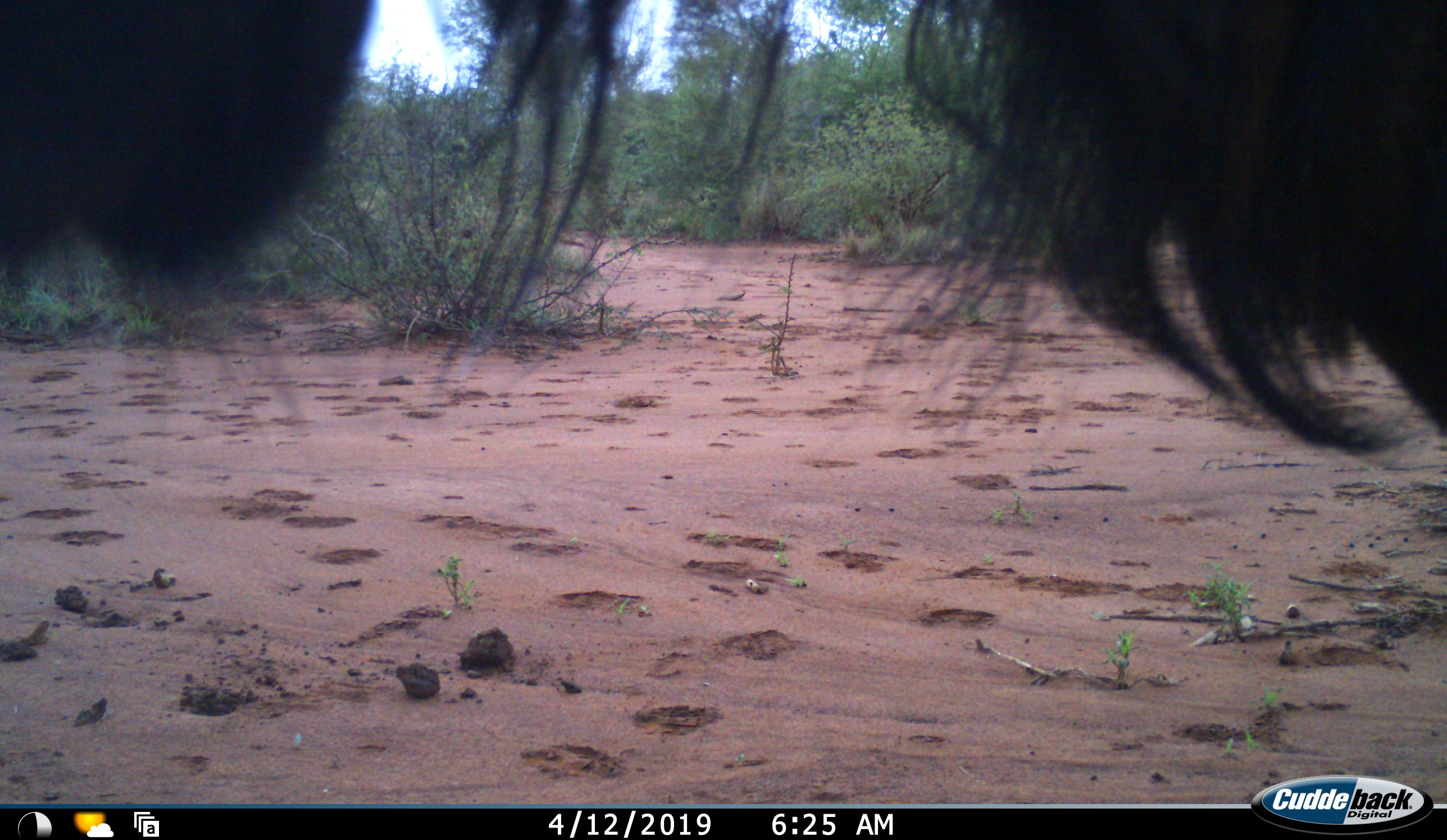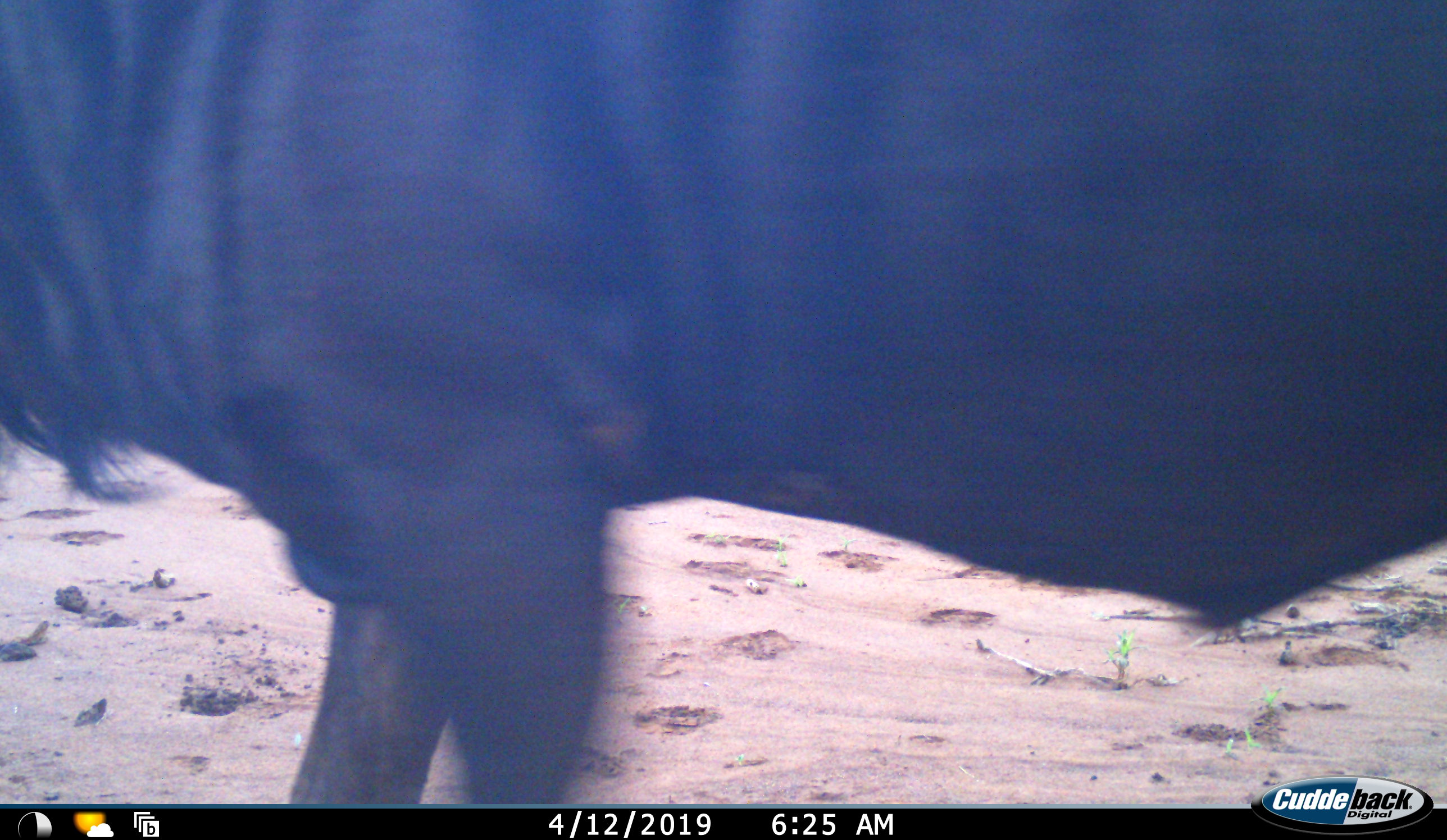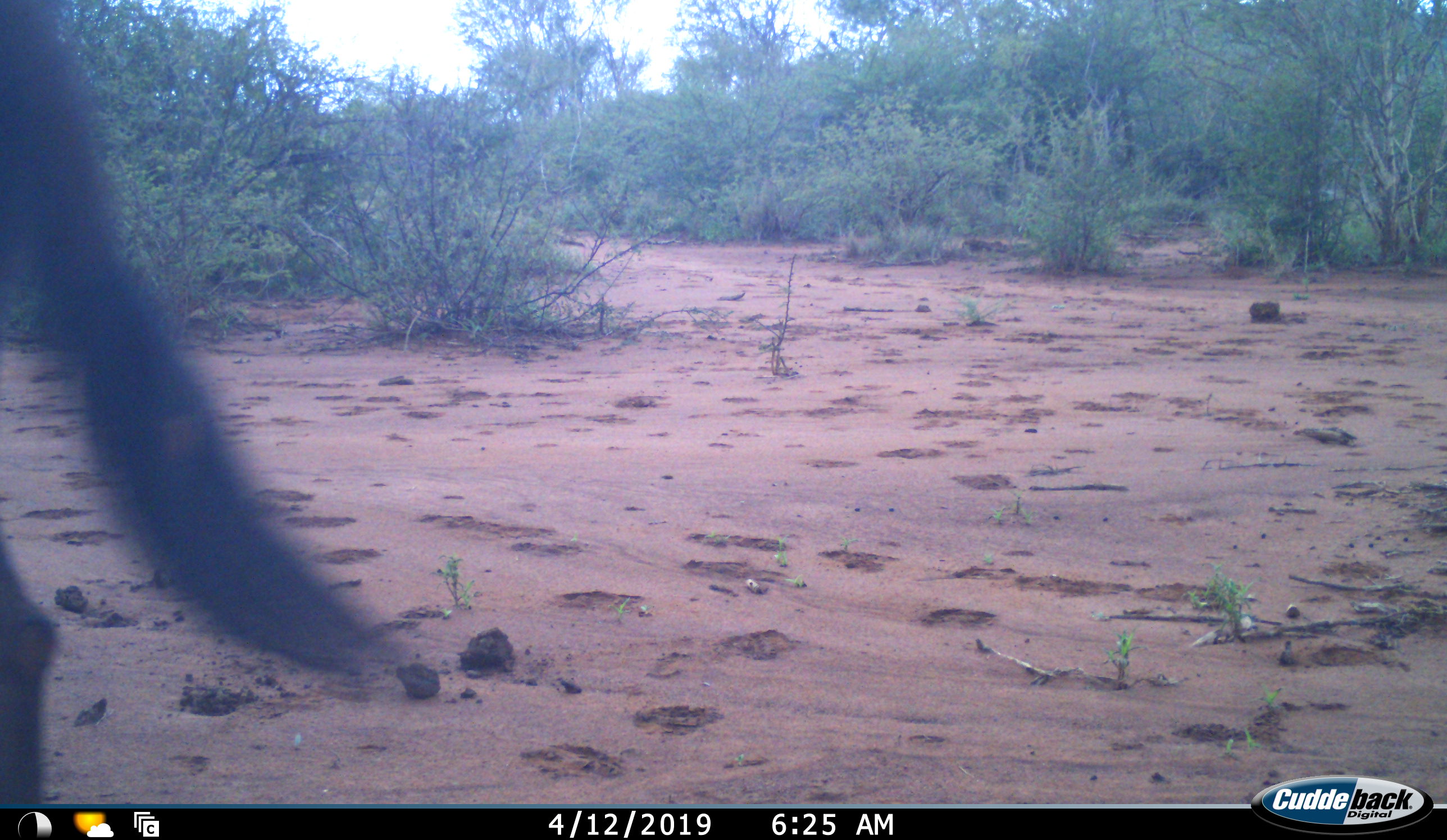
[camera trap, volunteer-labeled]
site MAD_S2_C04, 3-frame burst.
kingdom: Animalia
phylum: Chordata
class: Mammalia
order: Artiodactyla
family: Bovidae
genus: Connochaetes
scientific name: Connochaetes taurinus taurinus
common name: blue wildebeest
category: wildebeestblue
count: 1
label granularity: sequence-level